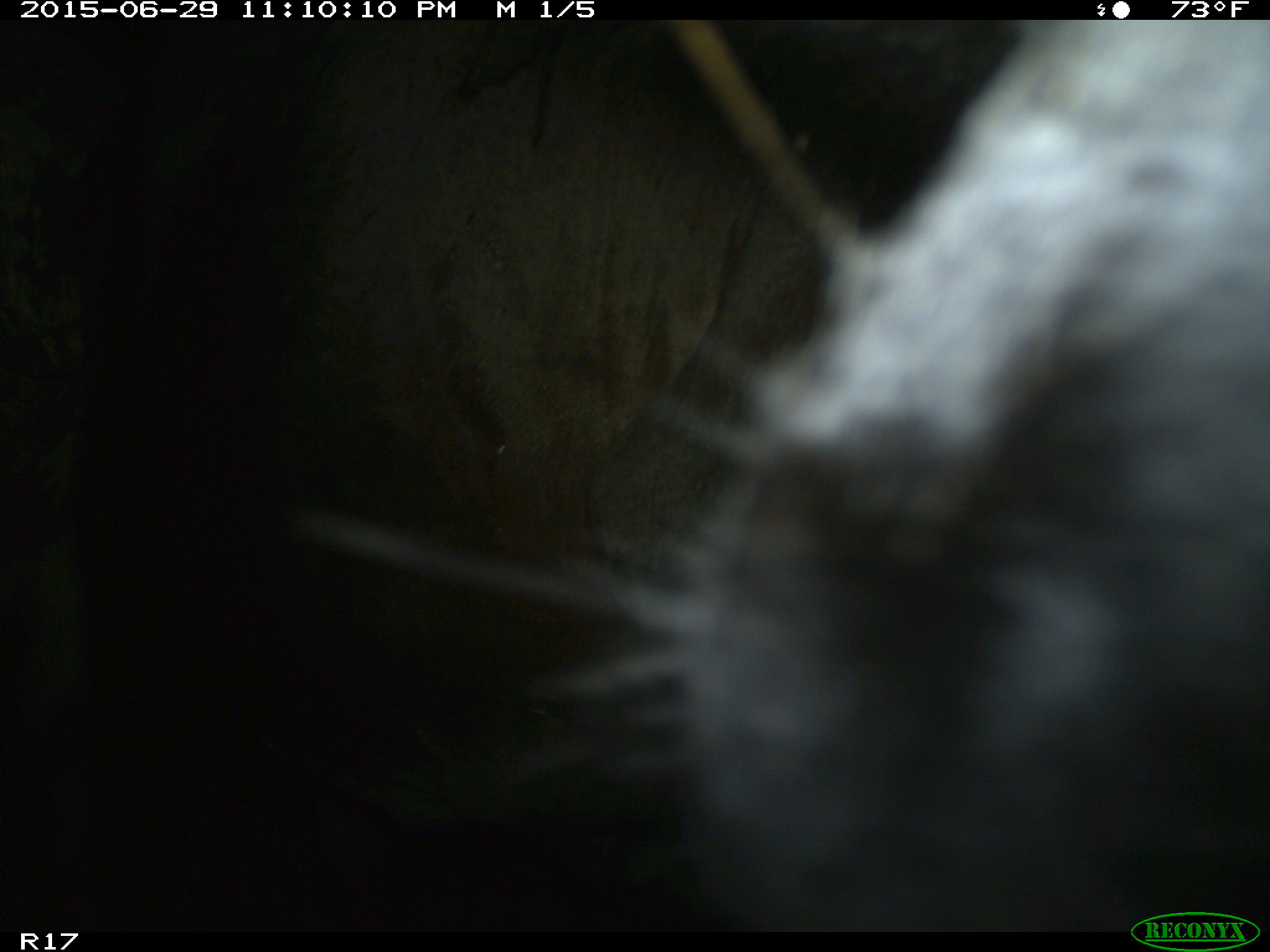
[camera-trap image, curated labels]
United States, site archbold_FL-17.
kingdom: Animalia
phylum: Chordata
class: Mammalia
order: Artiodactyla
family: Bovidae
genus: Bos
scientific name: Bos taurus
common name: domestic cow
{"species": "Bos taurus (domestic cow)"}